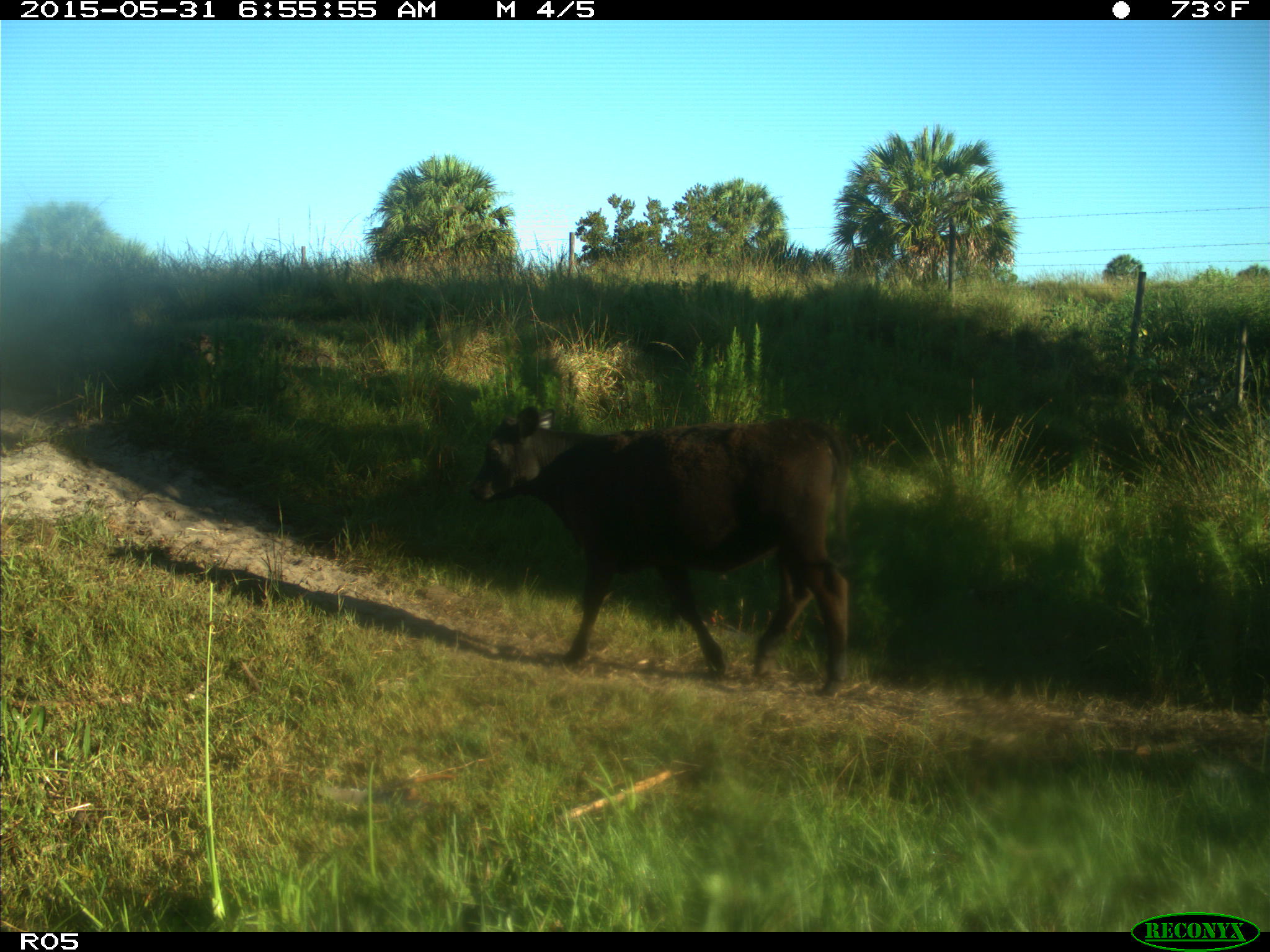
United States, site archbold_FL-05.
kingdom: Animalia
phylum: Chordata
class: Mammalia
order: Artiodactyla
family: Bovidae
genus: Bos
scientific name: Bos taurus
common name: domestic cow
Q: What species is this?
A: Bos taurus (domestic cow).